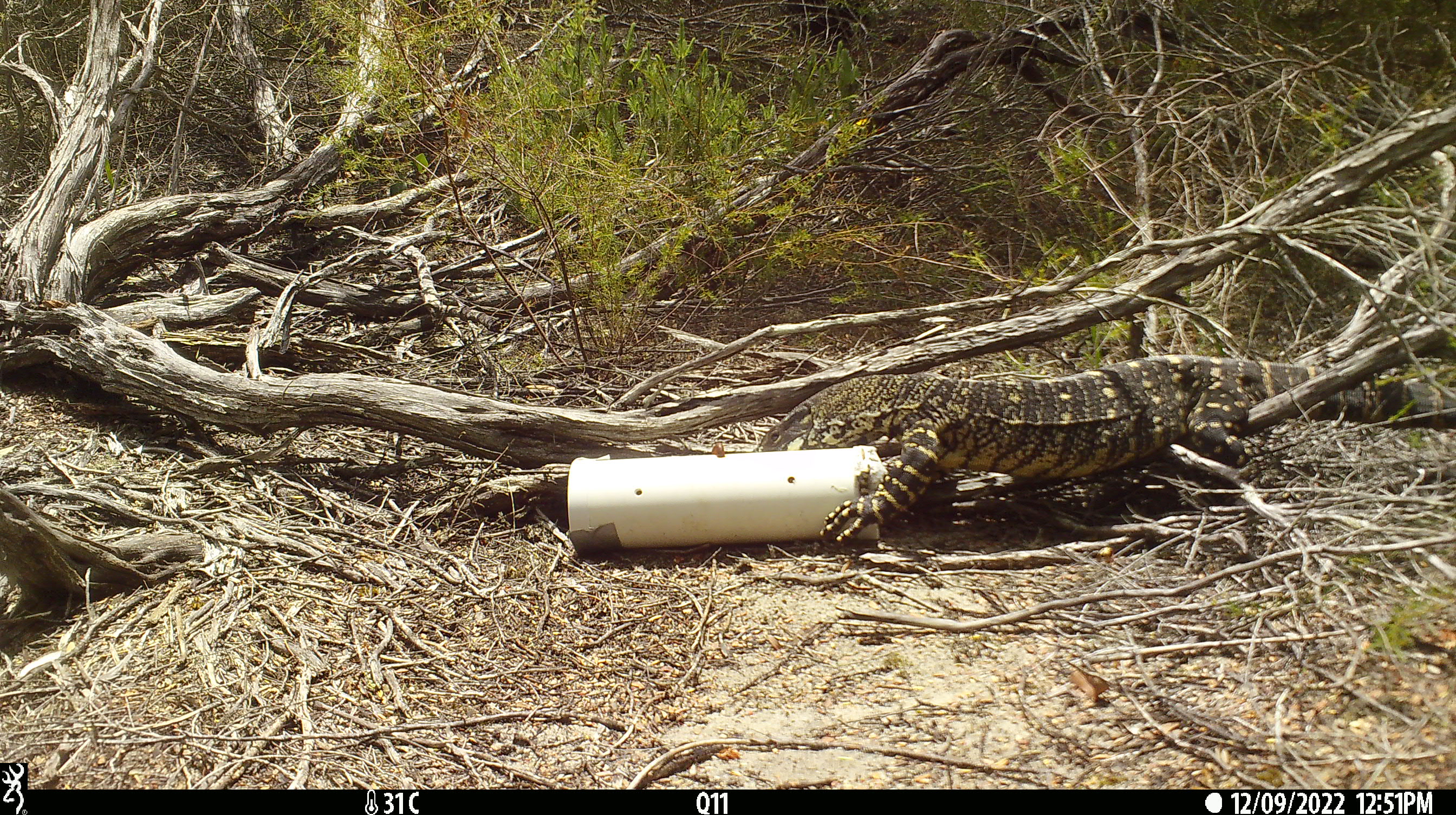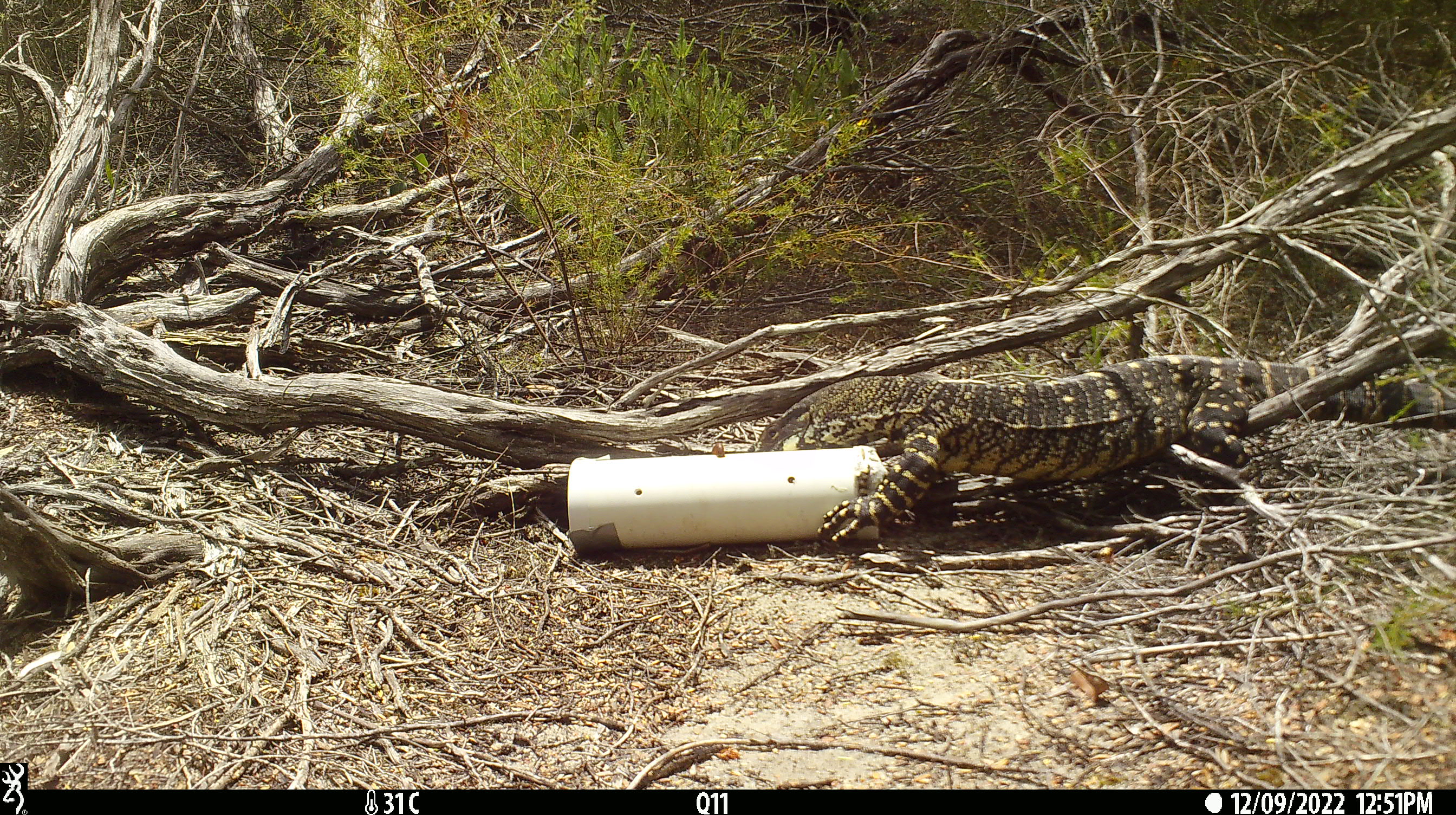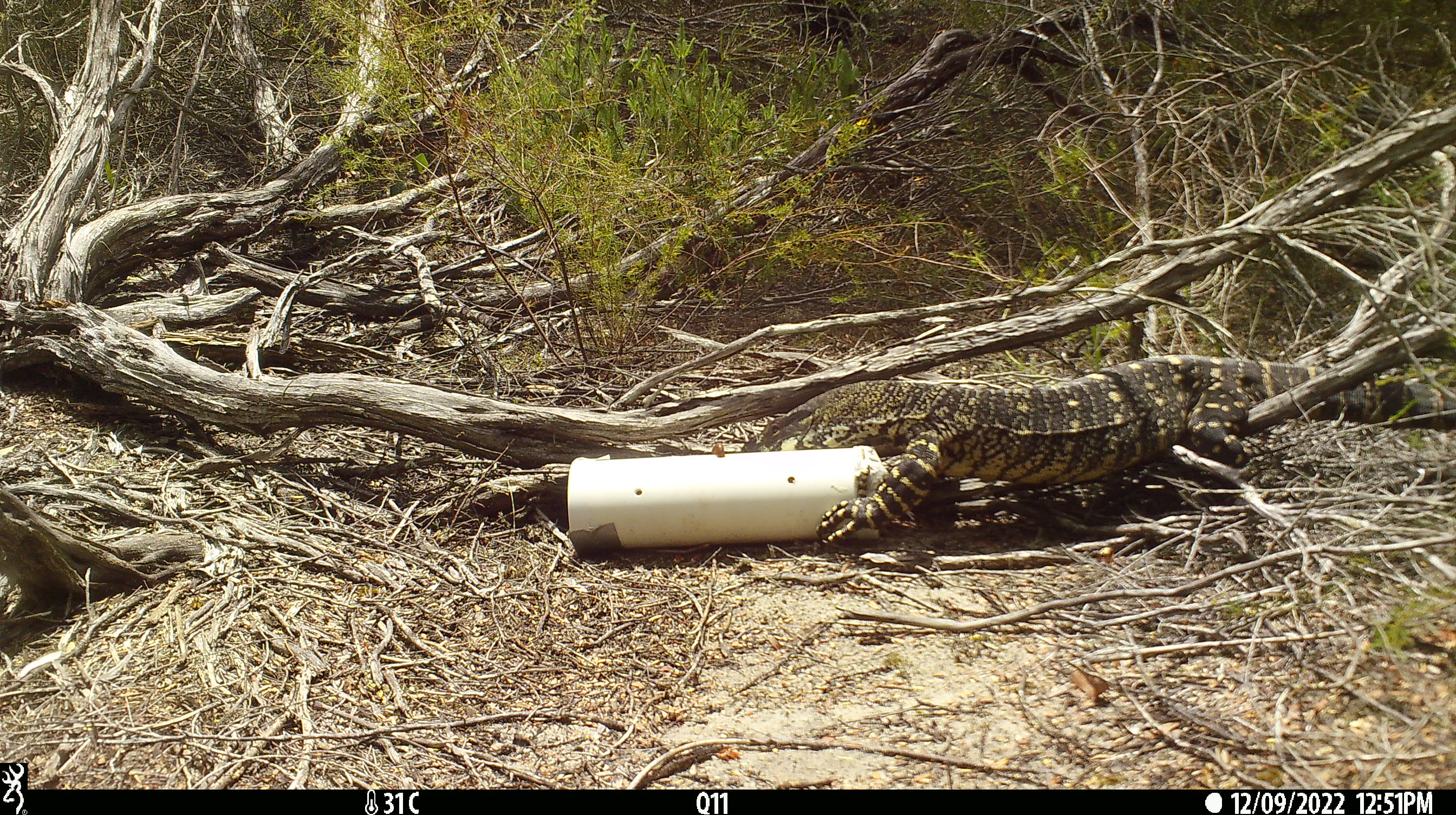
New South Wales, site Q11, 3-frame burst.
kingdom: Animalia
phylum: Chordata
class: Reptilia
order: Squamata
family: Varanidae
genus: Varanus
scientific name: Varanus varius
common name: lace monitor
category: goanna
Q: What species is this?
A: Goanna (lace monitor) (Varanus varius).